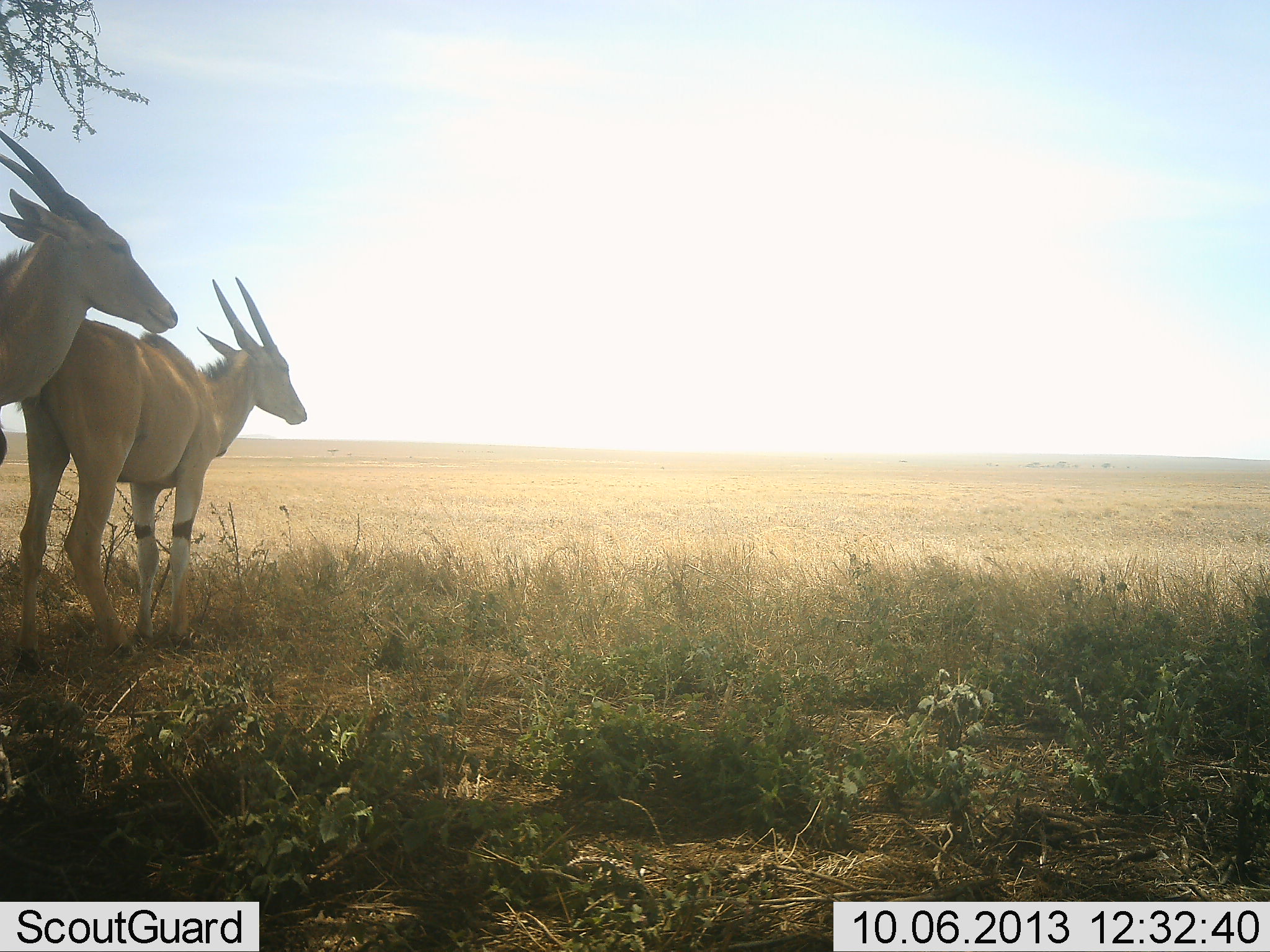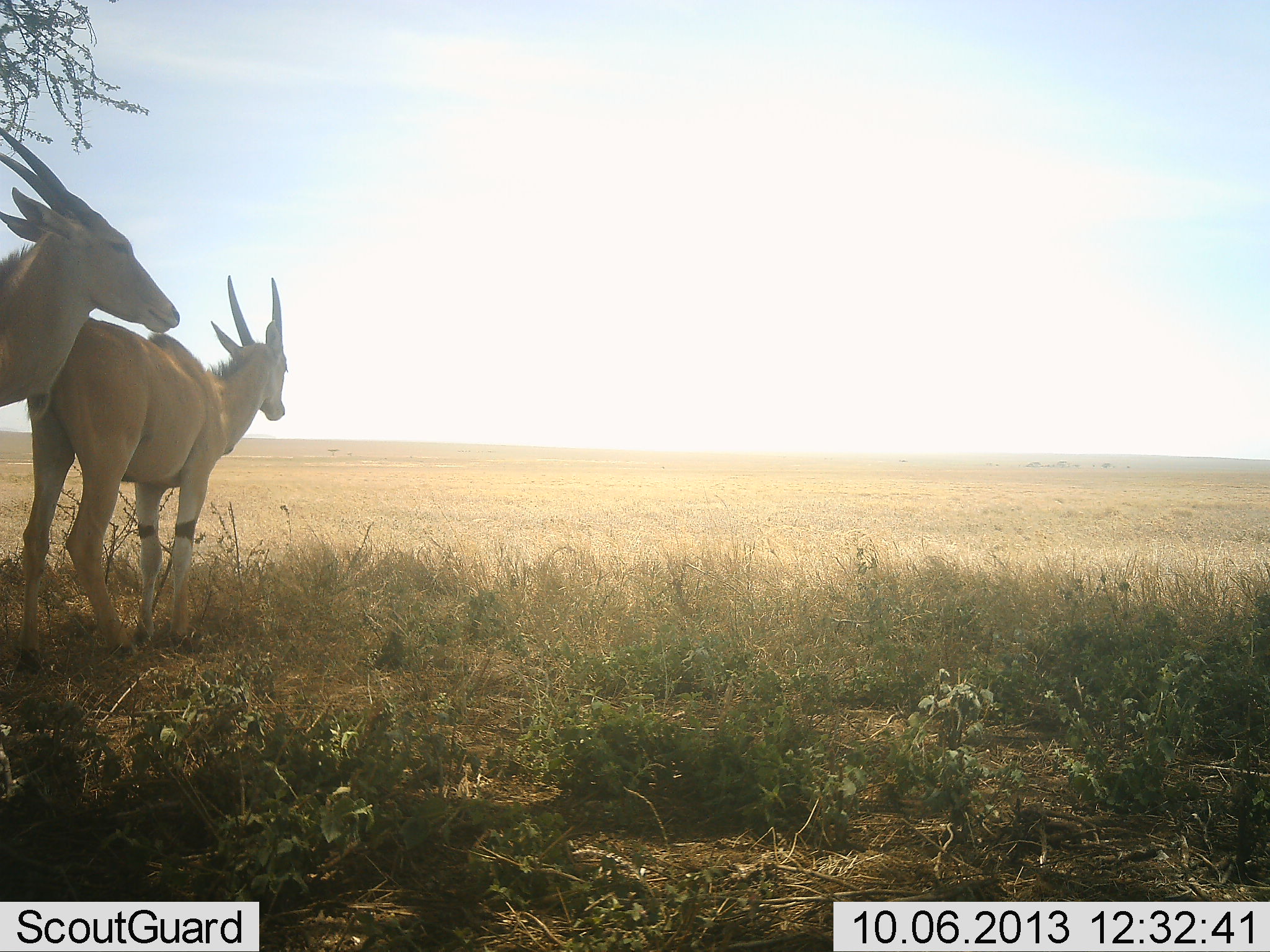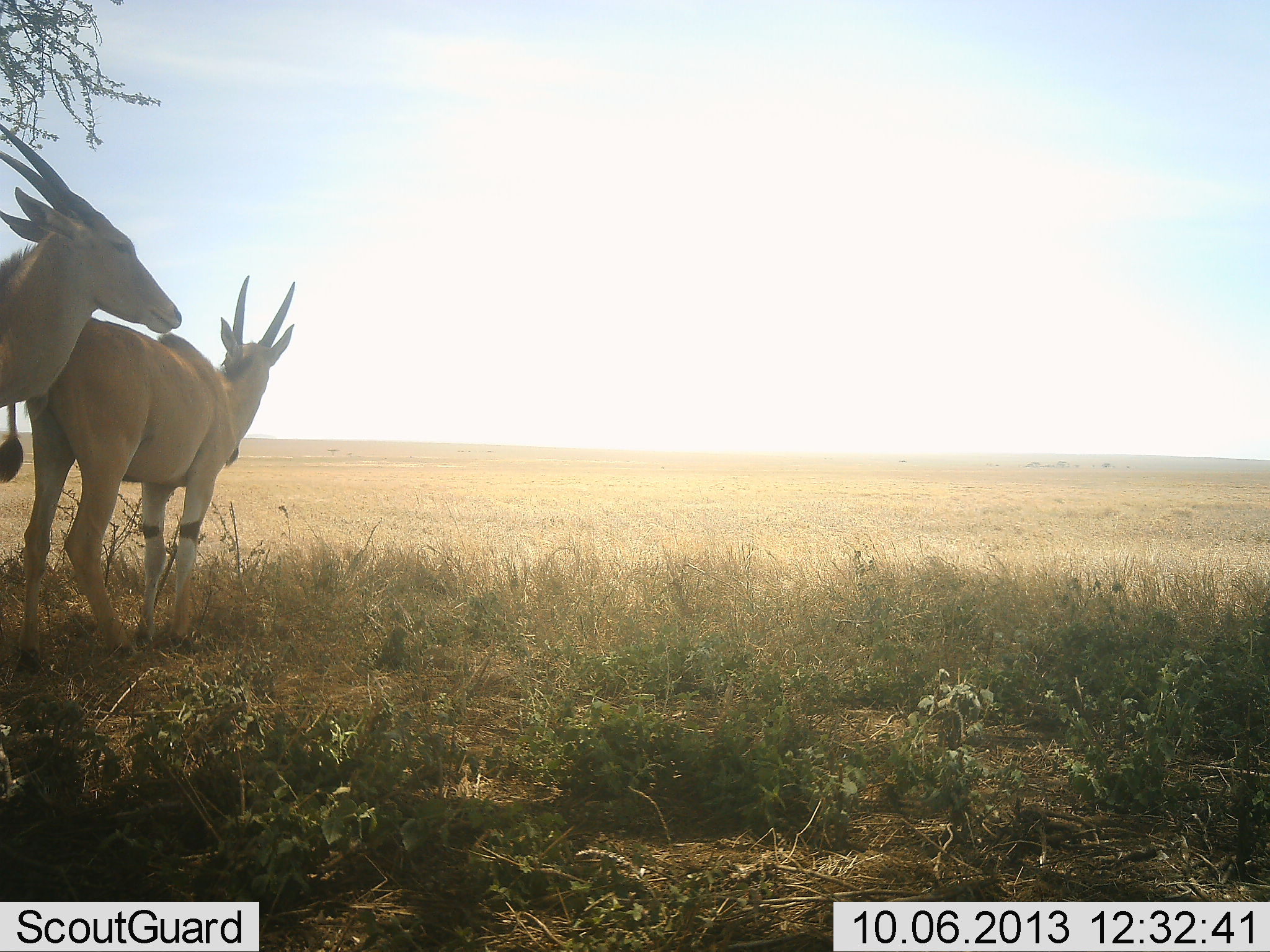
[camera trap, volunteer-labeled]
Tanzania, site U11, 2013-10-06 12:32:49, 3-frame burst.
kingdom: Animalia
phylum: Chordata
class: Mammalia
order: Artiodactyla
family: Bovidae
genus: Tragelaphus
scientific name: Tragelaphus oryx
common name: eland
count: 2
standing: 95%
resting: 5%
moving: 0%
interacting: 0%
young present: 0%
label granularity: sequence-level